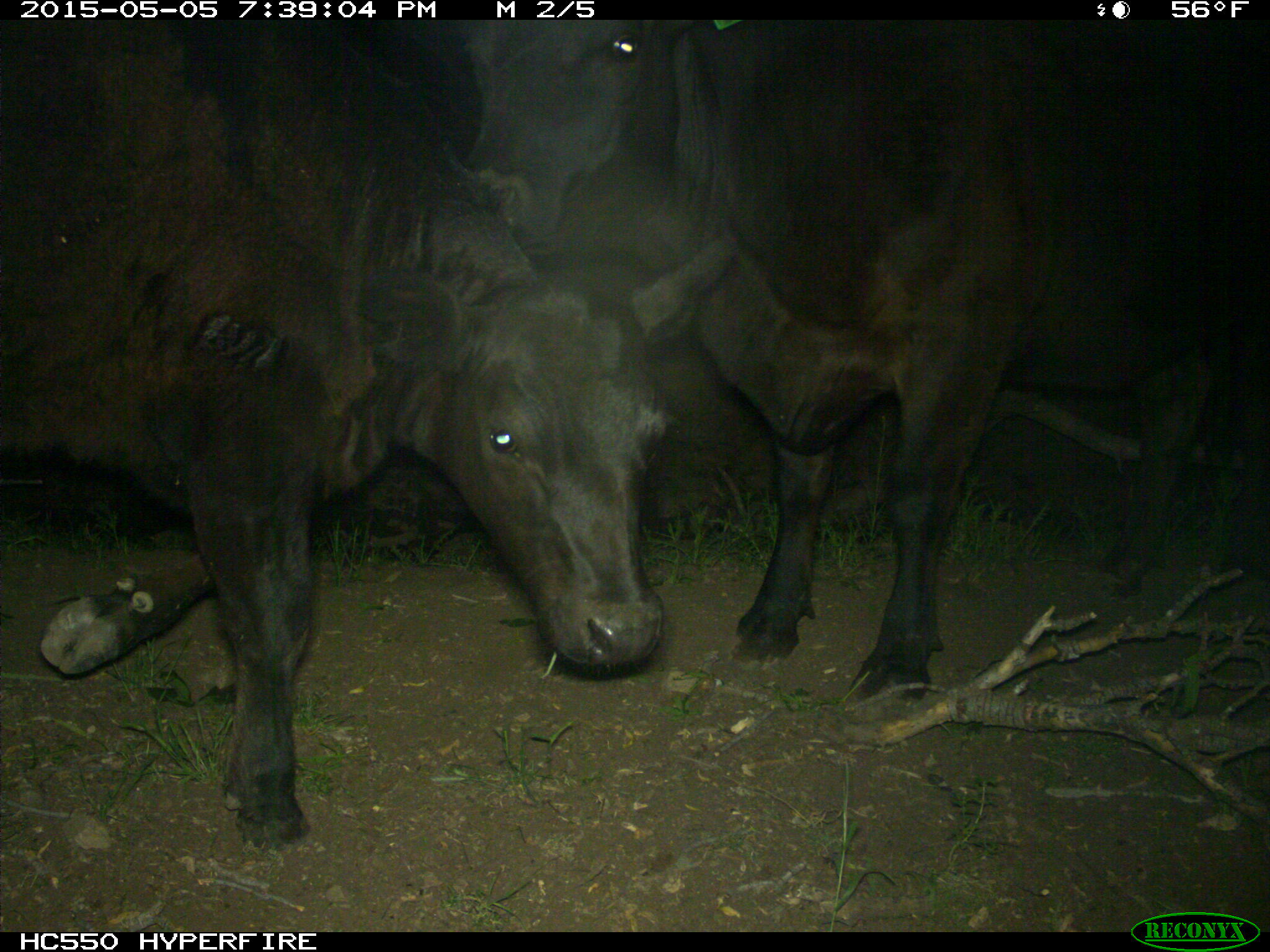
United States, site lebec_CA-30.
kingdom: Animalia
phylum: Chordata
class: Mammalia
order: Artiodactyla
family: Bovidae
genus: Bos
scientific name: Bos taurus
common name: domestic cow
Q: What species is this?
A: Bos taurus (domestic cow).